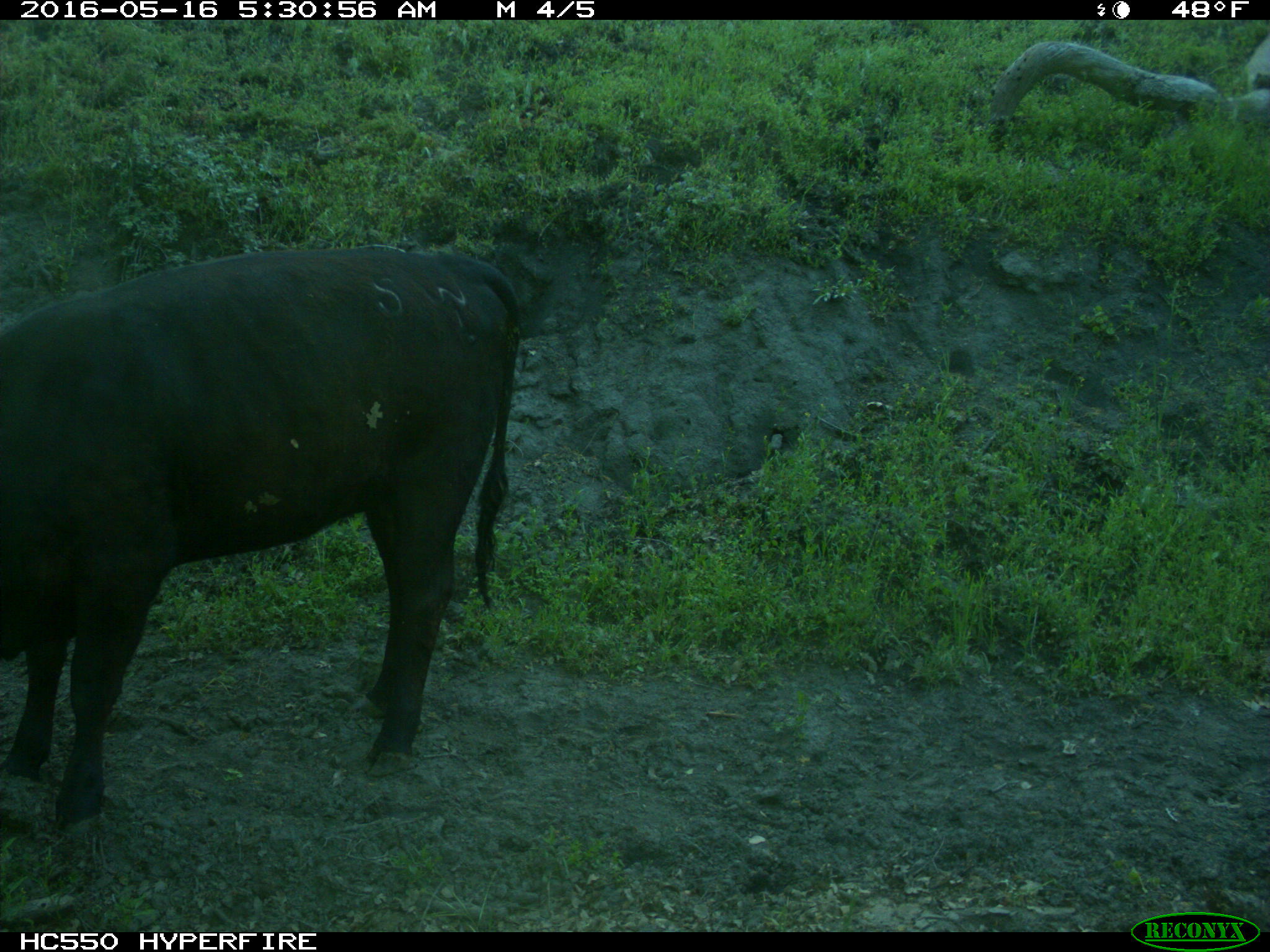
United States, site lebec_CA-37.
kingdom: Animalia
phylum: Chordata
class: Mammalia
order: Artiodactyla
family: Bovidae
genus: Bos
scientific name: Bos taurus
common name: domestic cow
Bos taurus (domestic cow).